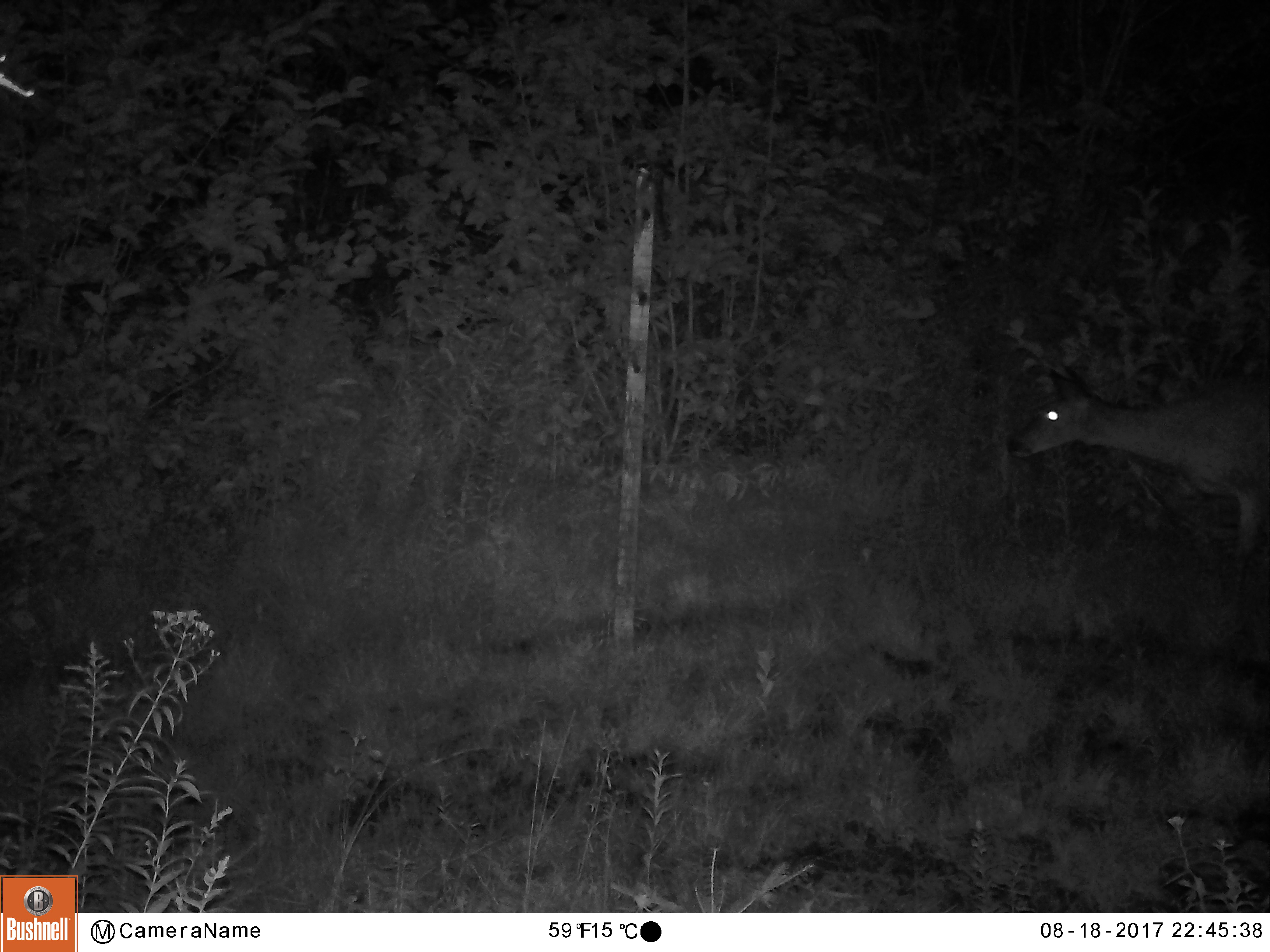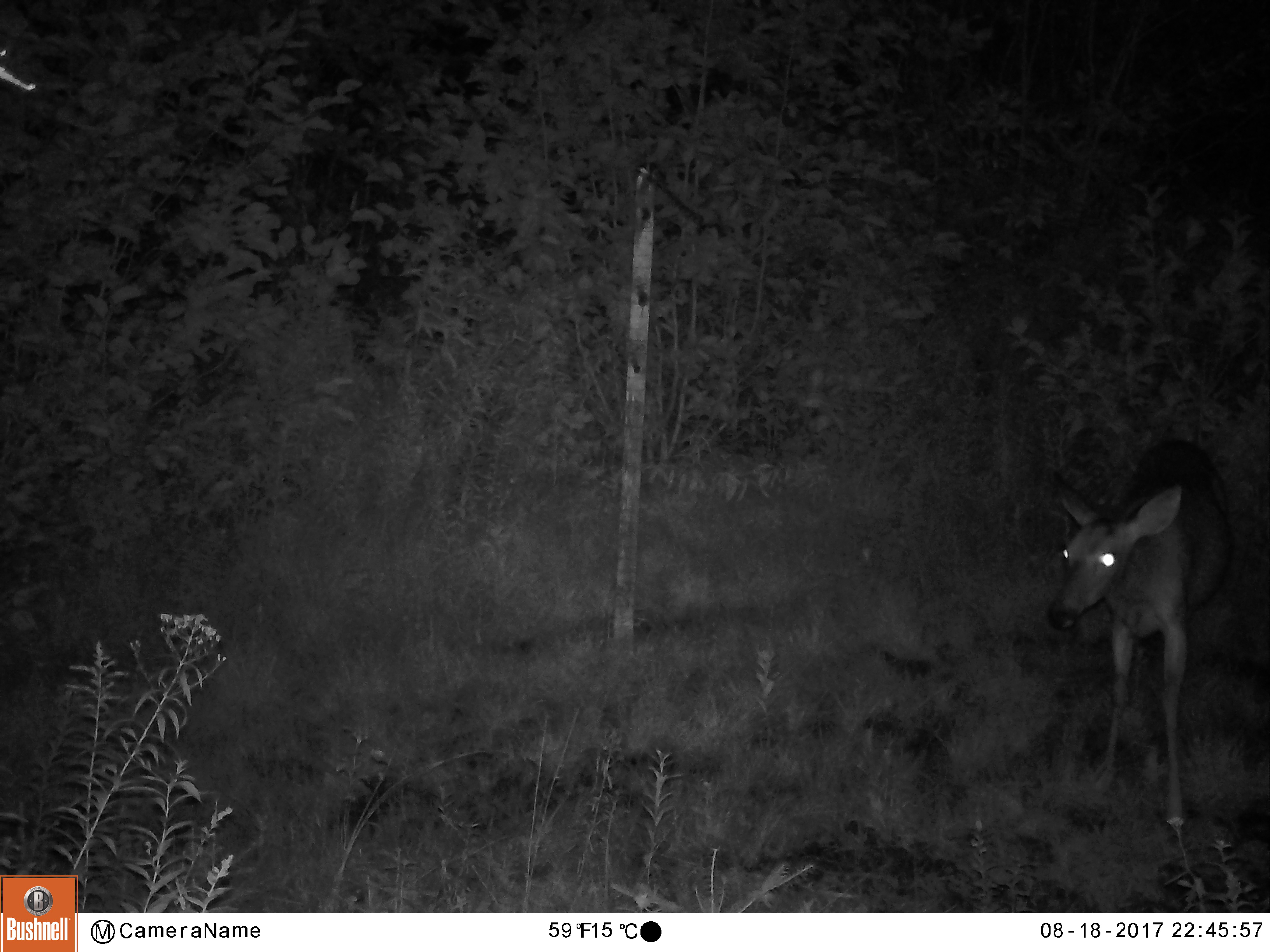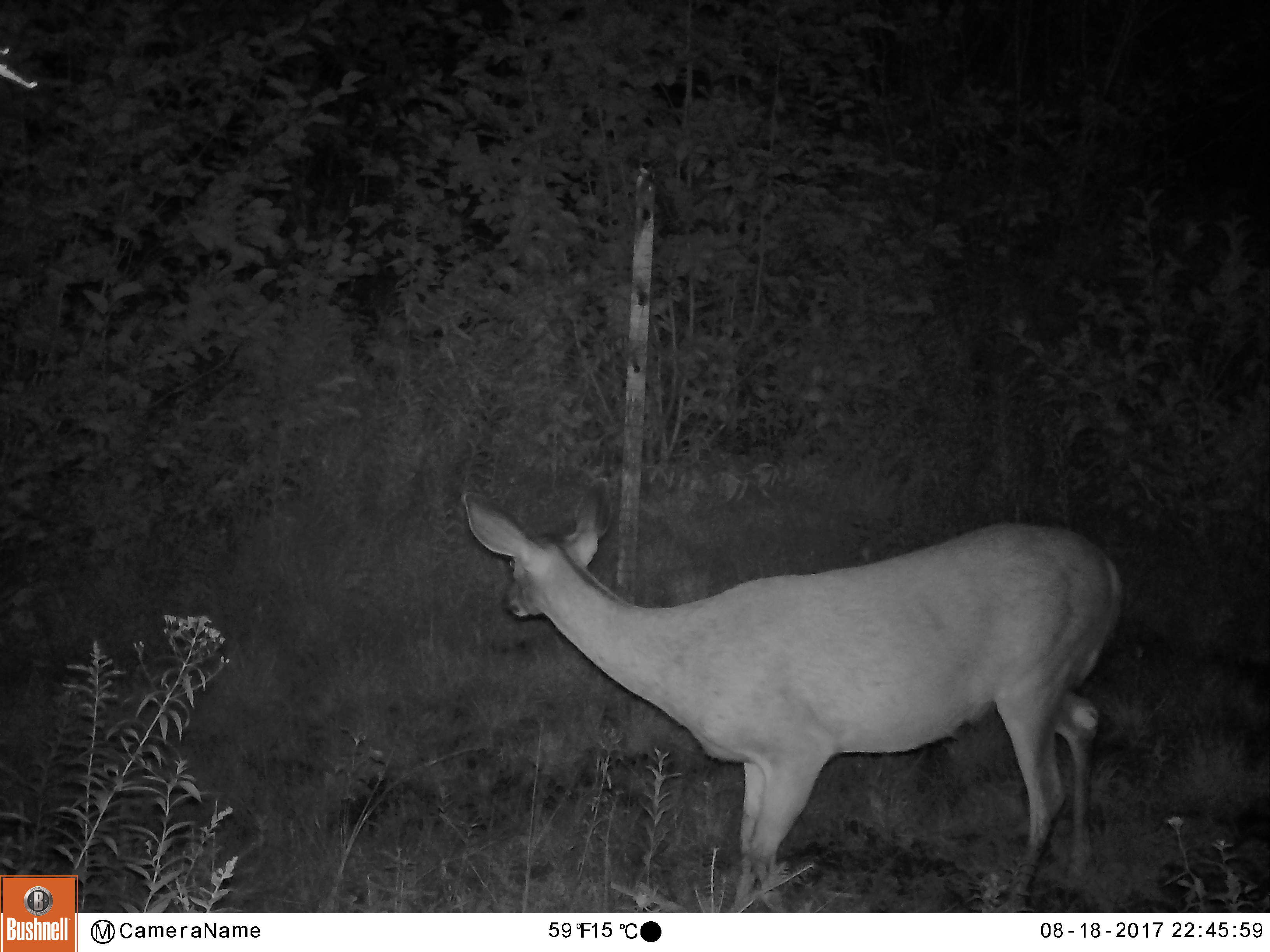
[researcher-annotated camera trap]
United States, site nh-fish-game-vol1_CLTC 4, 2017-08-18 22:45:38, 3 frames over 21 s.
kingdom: Animalia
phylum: Chordata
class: Mammalia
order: Artiodactyla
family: Cervidae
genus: Odocoileus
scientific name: Odocoileus virginianus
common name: white-tailed deer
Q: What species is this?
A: White-tailed deer (Odocoileus virginianus).